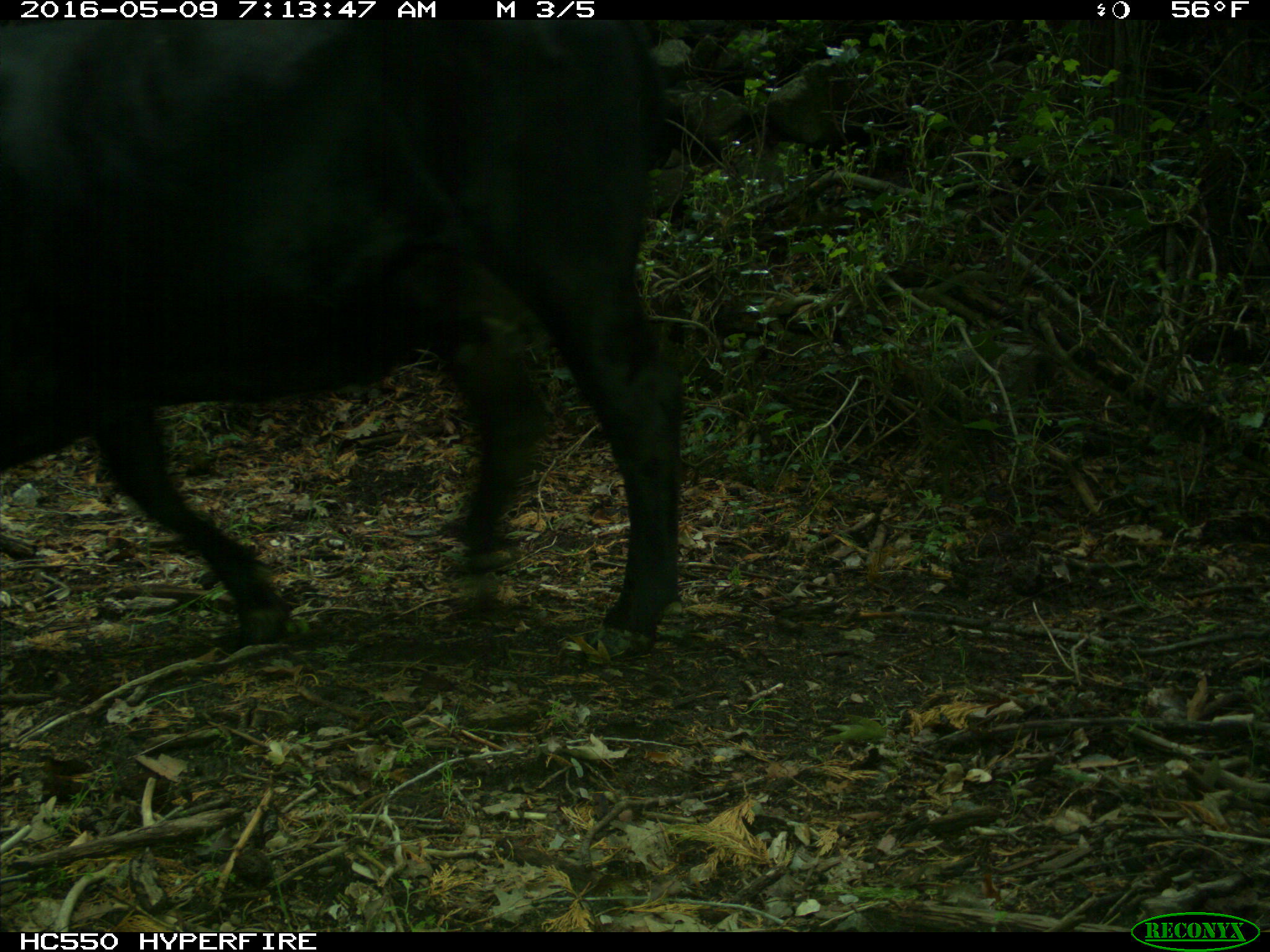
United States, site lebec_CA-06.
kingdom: Animalia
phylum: Chordata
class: Mammalia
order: Artiodactyla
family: Bovidae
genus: Bos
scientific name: Bos taurus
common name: domestic cow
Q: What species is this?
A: Bos taurus (domestic cow).